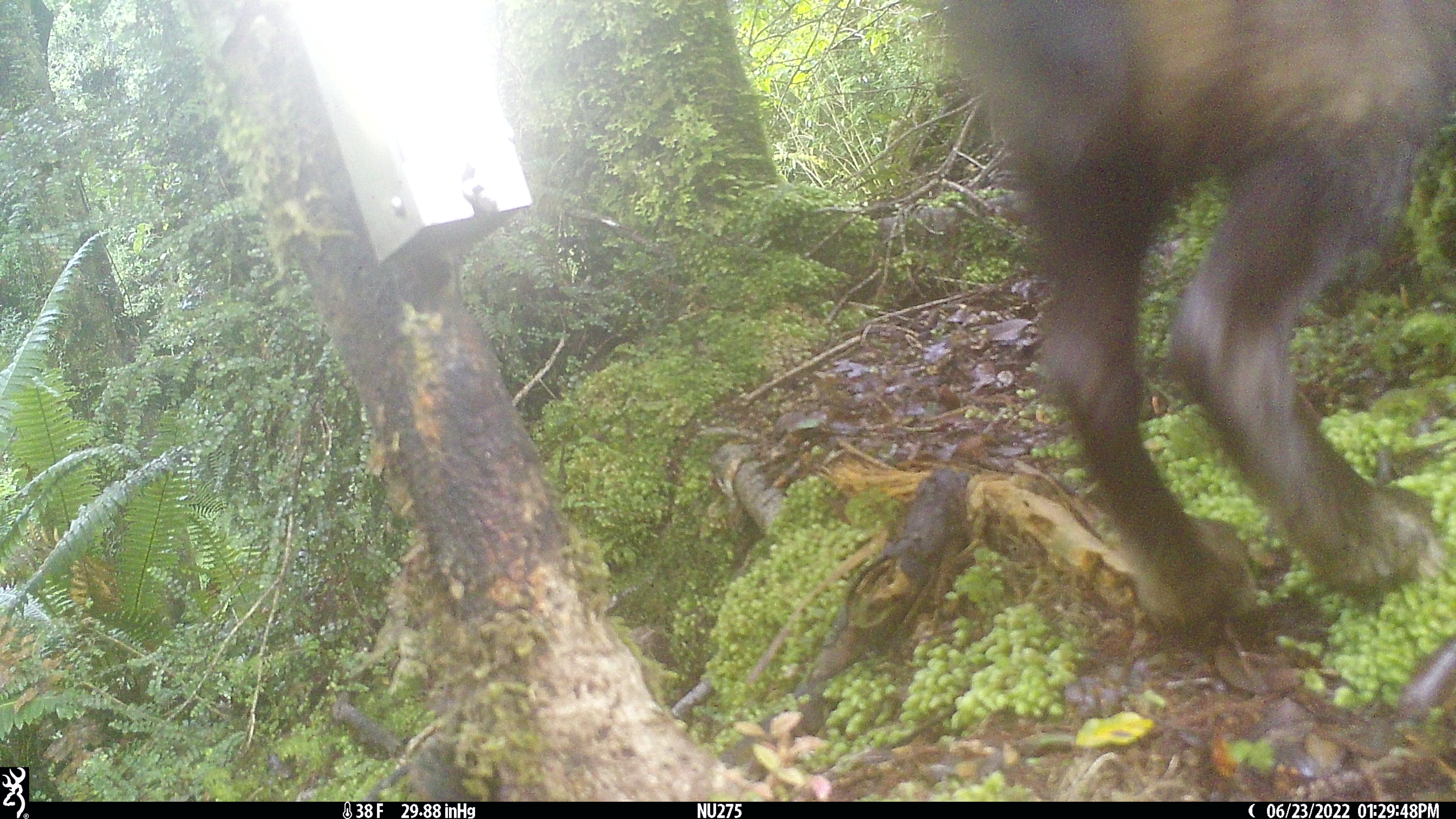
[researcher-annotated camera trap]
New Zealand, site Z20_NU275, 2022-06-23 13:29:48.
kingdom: Animalia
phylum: Chordata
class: Mammalia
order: Artiodactyla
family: Bovidae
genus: Rupicapra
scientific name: Rupicapra rupicapra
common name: alpine chamois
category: chamois